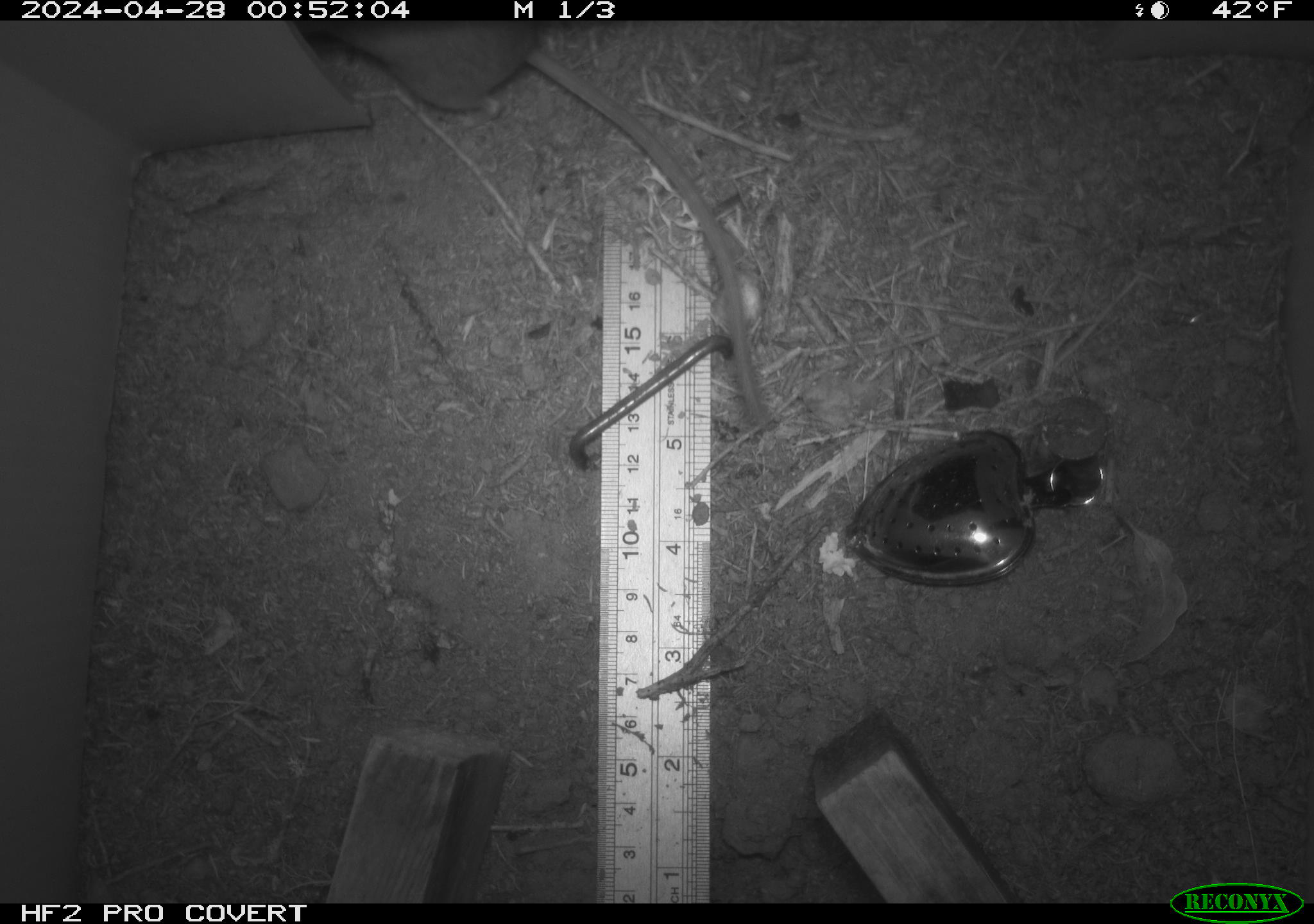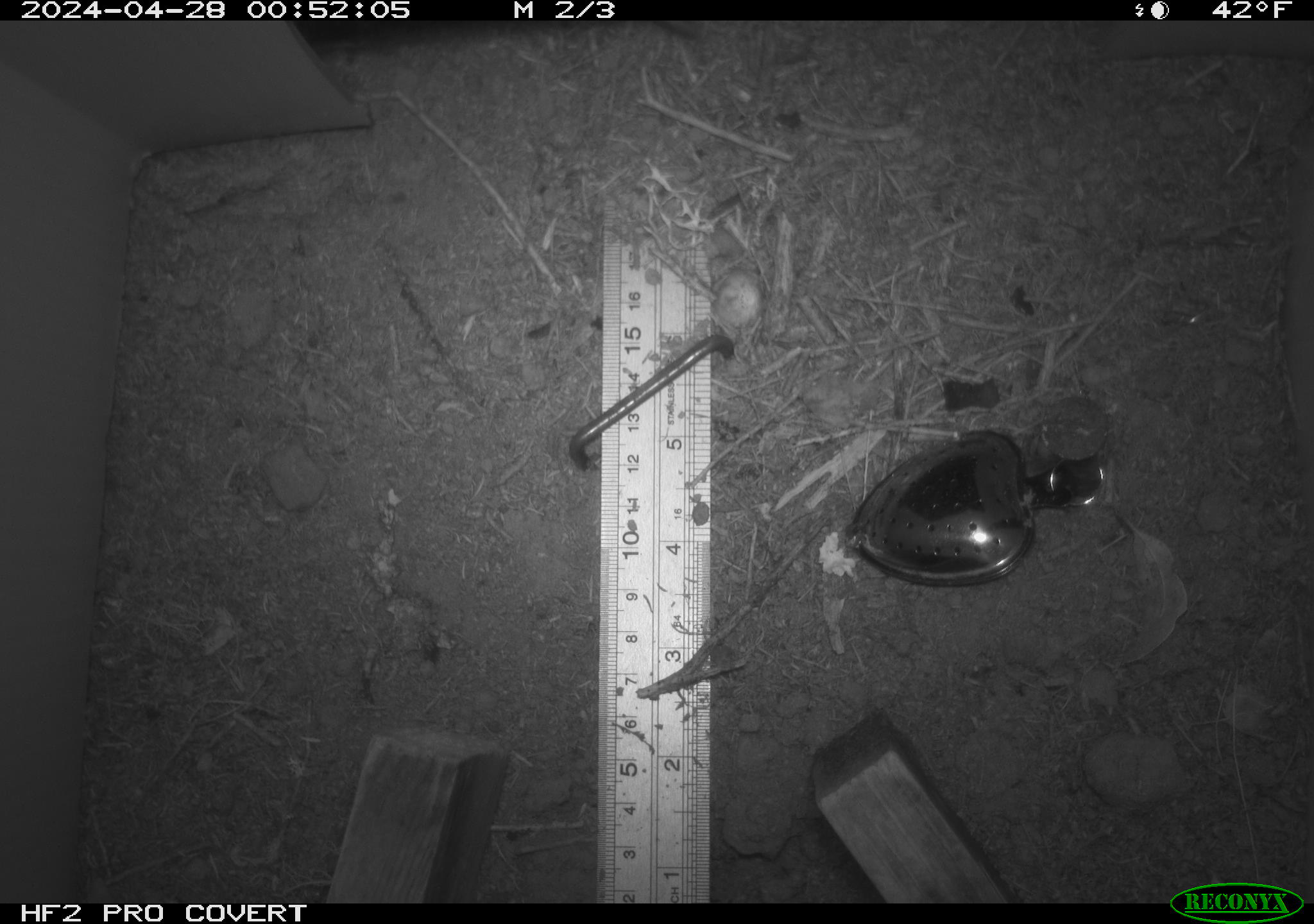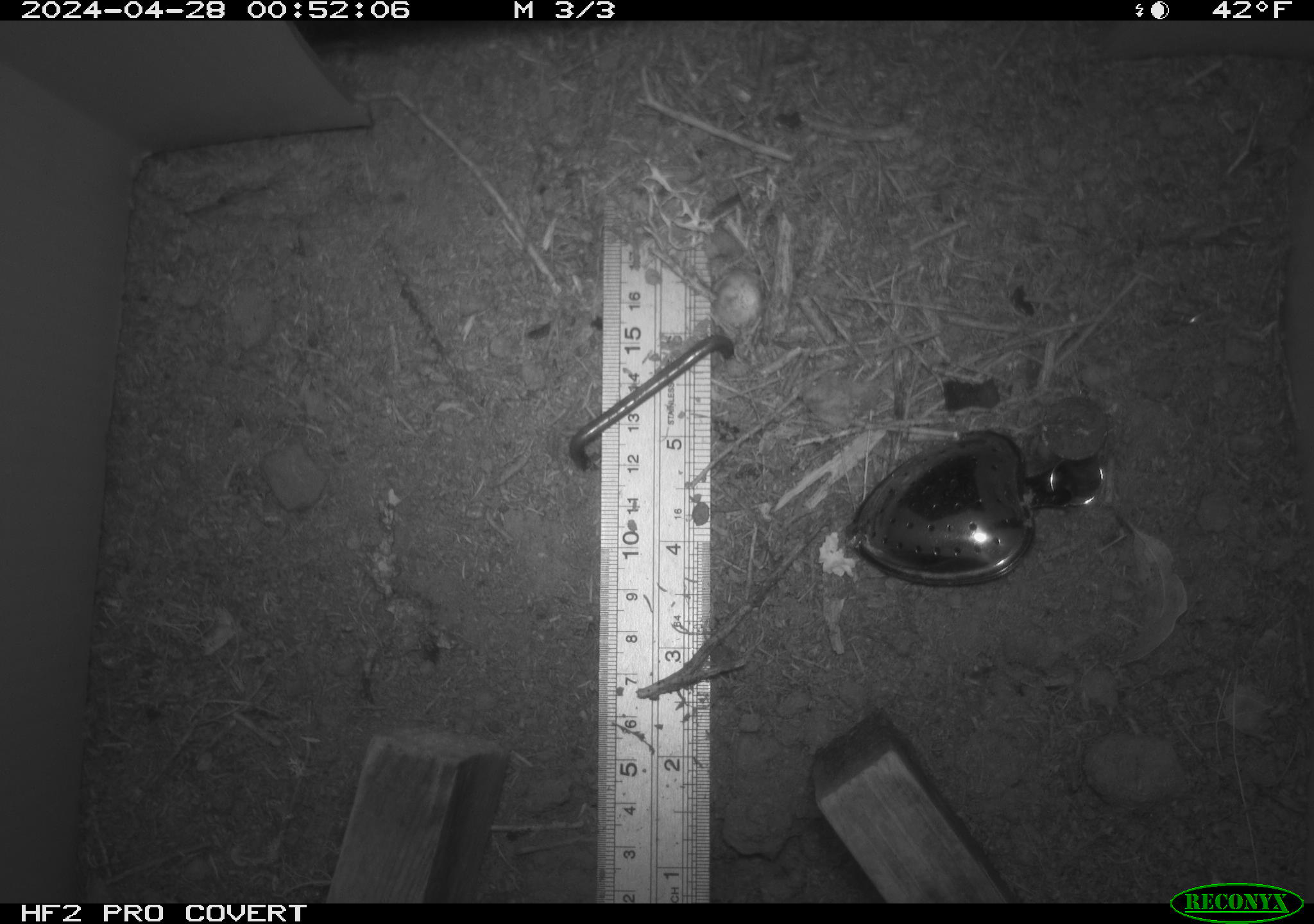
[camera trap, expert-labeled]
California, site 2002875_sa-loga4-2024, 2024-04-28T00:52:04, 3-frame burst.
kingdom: Animalia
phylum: Chordata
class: Mammalia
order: Rodentia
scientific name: Rodentia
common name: mouse species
Mouse species (Rodentia).